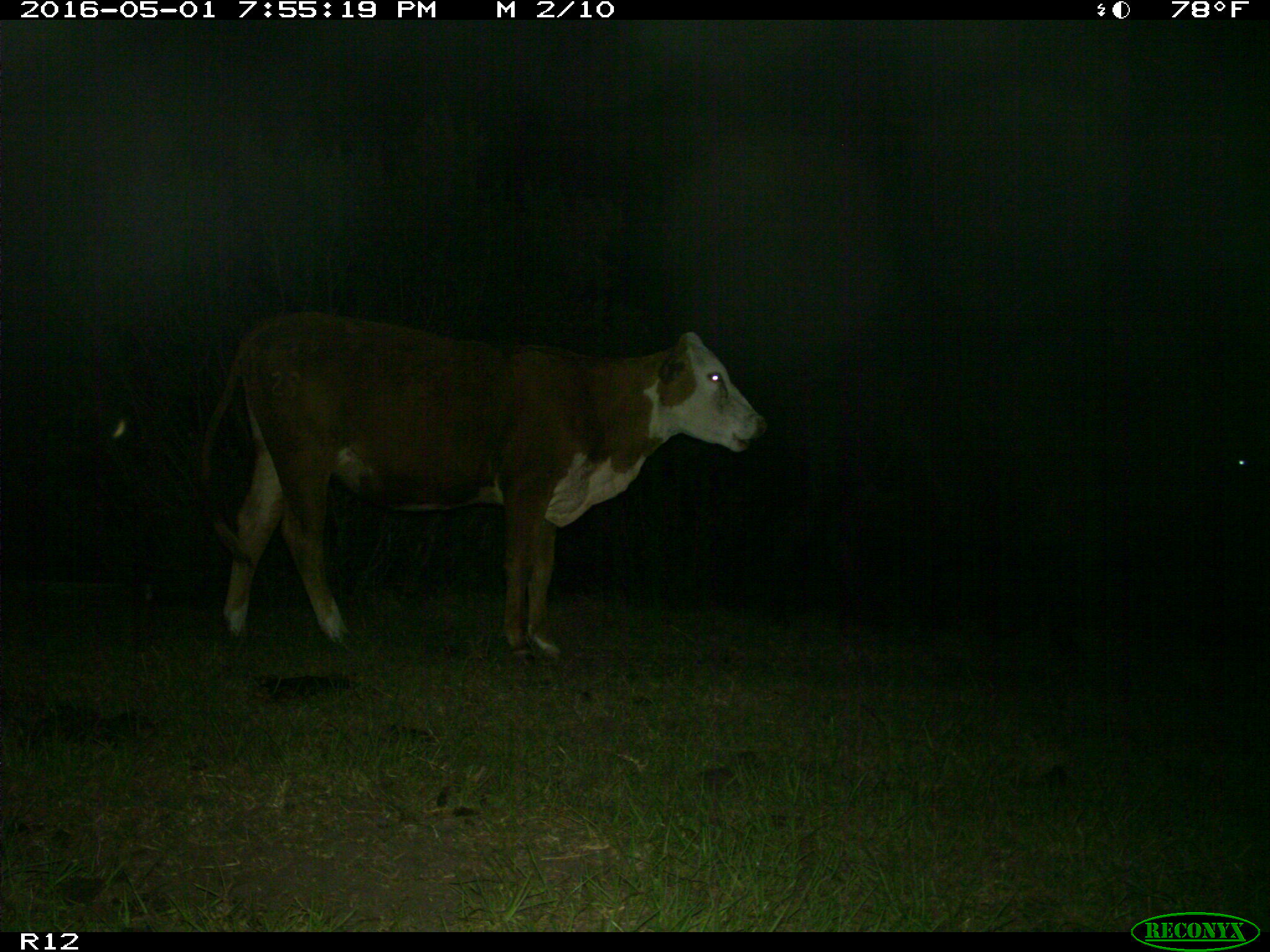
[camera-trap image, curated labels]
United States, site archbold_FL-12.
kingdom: Animalia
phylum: Chordata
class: Mammalia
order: Artiodactyla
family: Bovidae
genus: Bos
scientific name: Bos taurus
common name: domestic cow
Bos taurus (domestic cow).